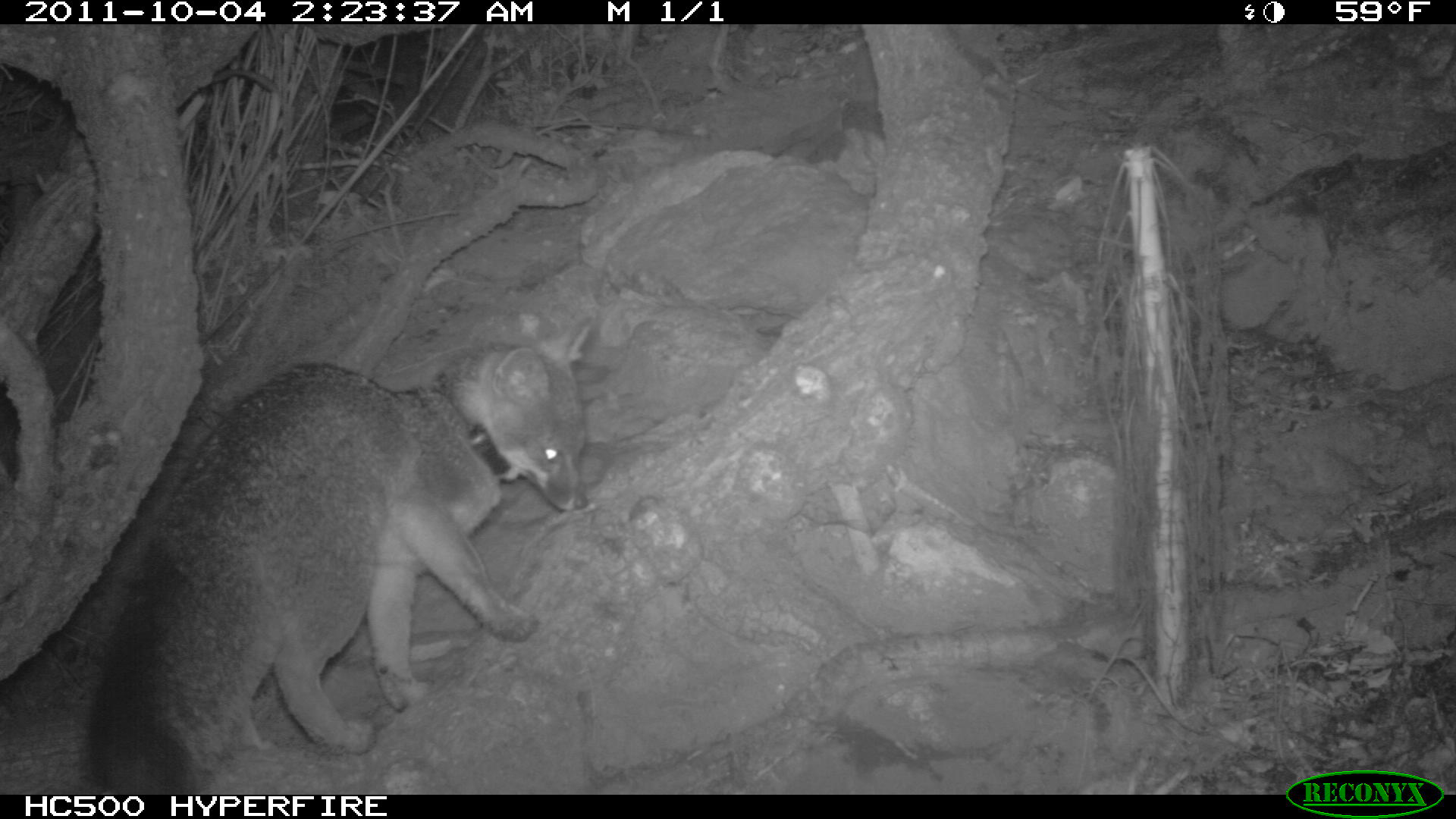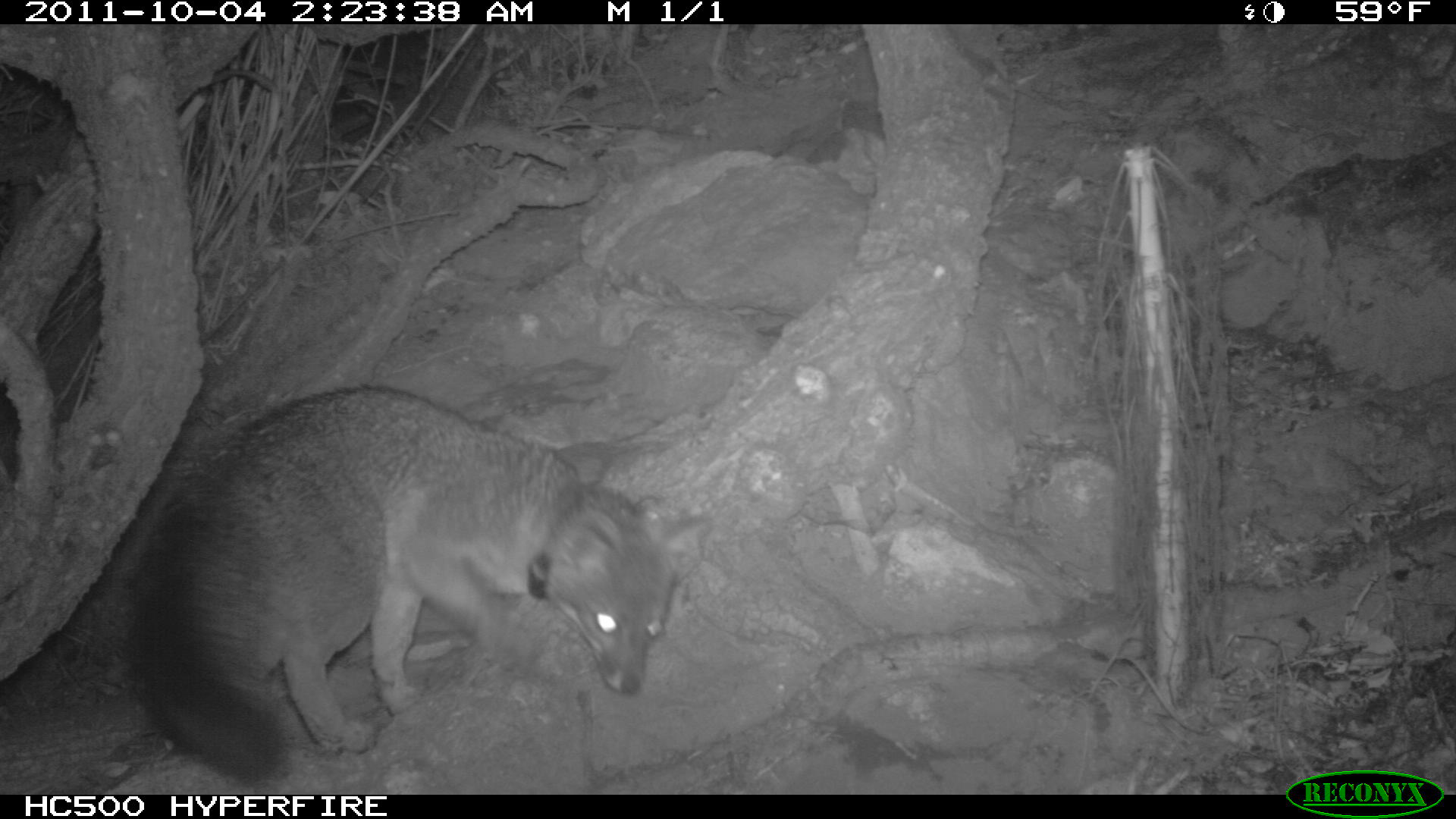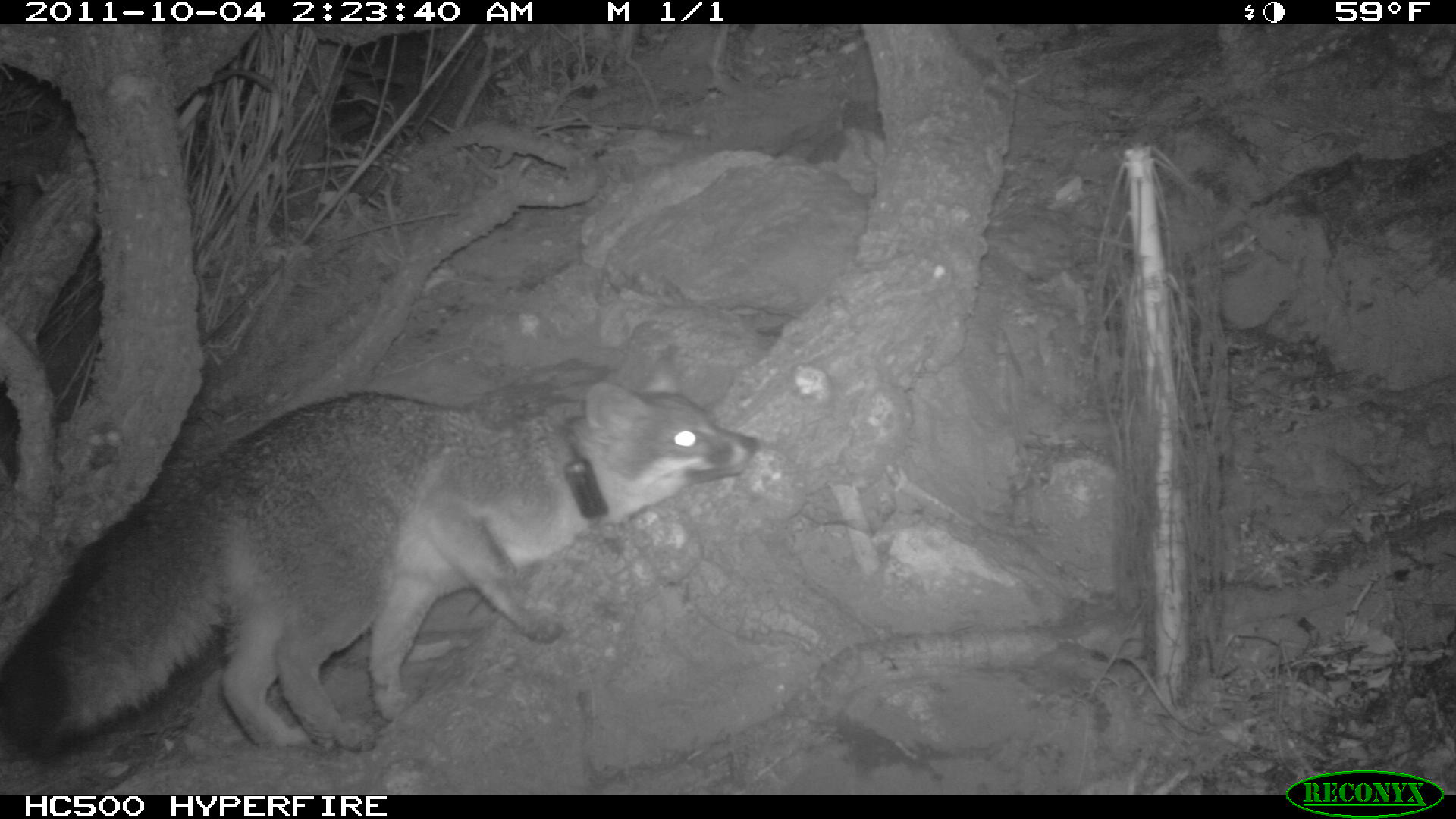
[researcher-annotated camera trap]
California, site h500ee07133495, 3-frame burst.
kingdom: Animalia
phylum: Chordata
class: Mammalia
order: Carnivora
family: Canidae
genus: Urocyon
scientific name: Urocyon littoralis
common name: island fox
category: fox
Fox (island fox) (Urocyon littoralis).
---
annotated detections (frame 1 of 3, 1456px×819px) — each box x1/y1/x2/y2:
fox: 83/312/592/794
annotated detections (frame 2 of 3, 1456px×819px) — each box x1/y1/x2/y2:
fox: 127/386/708/783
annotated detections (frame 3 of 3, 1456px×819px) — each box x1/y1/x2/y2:
fox: 0/344/756/755